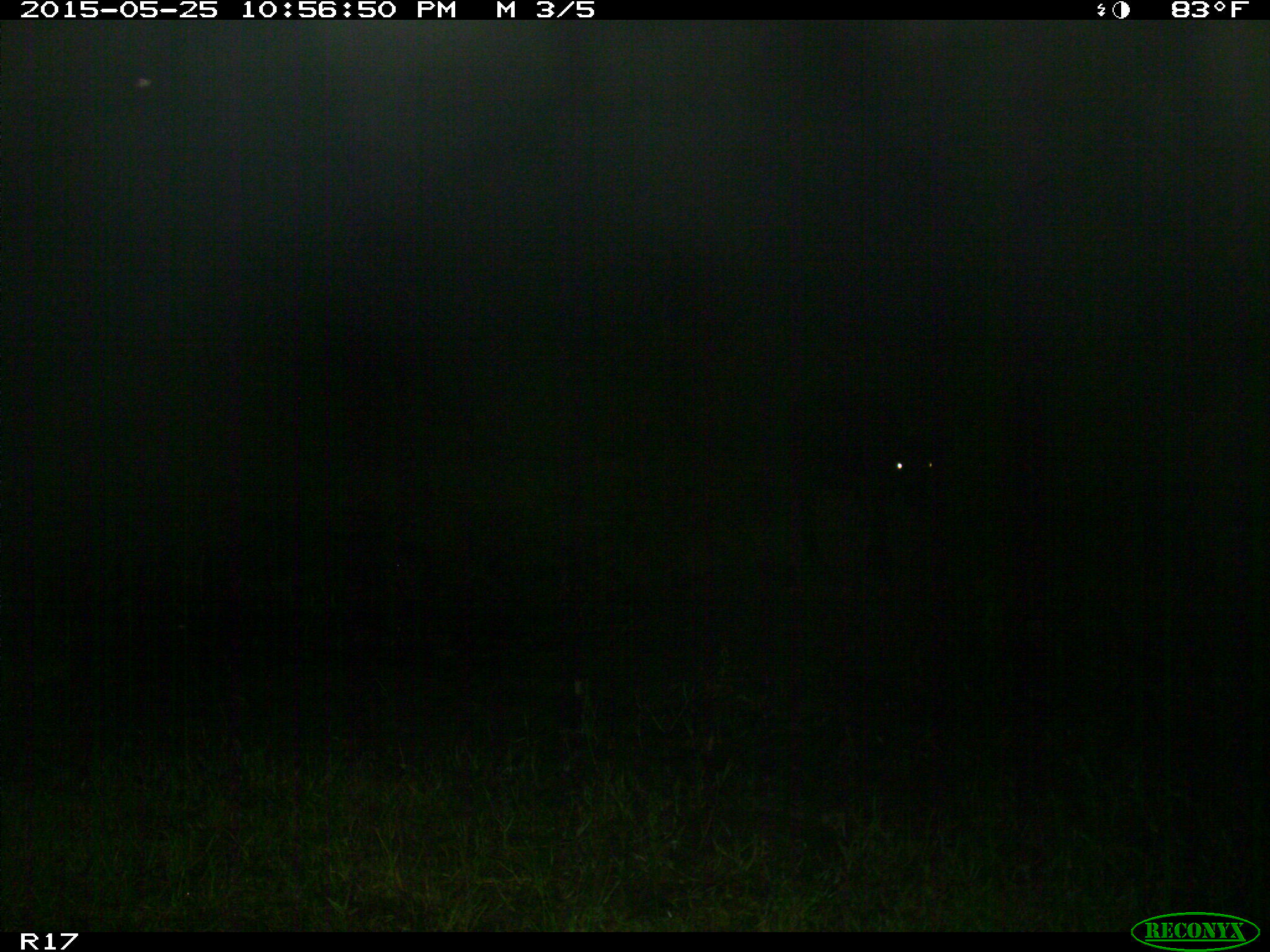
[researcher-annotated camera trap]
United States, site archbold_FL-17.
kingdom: Animalia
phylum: Chordata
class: Mammalia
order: Artiodactyla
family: Bovidae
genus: Bos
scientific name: Bos taurus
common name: domestic cow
Bos taurus (domestic cow).